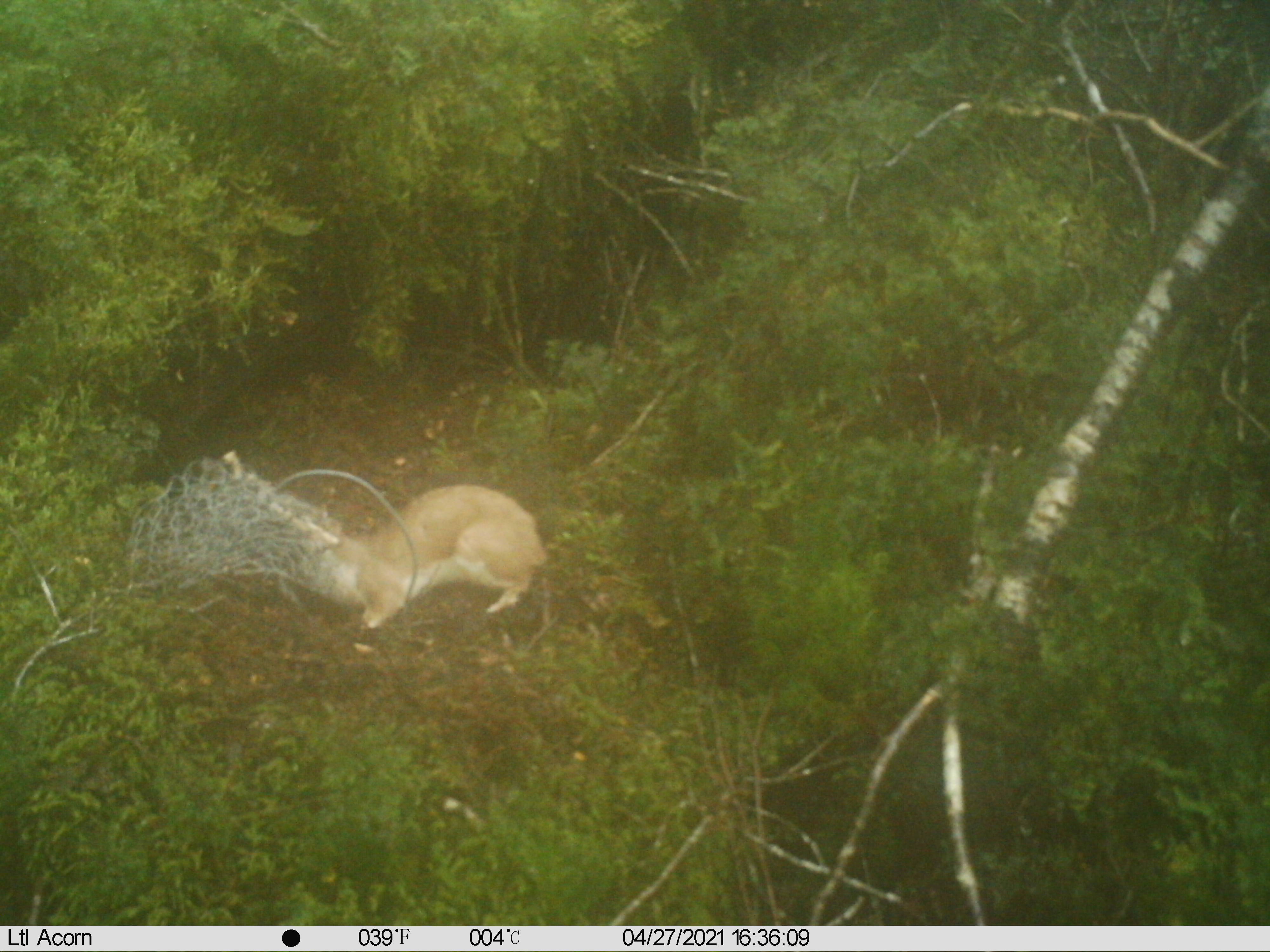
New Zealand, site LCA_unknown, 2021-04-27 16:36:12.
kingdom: Animalia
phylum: Chordata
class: Mammalia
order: Carnivora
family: Mustelidae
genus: Mustela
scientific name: Mustela erminea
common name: stoat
Stoat (Mustela erminea).